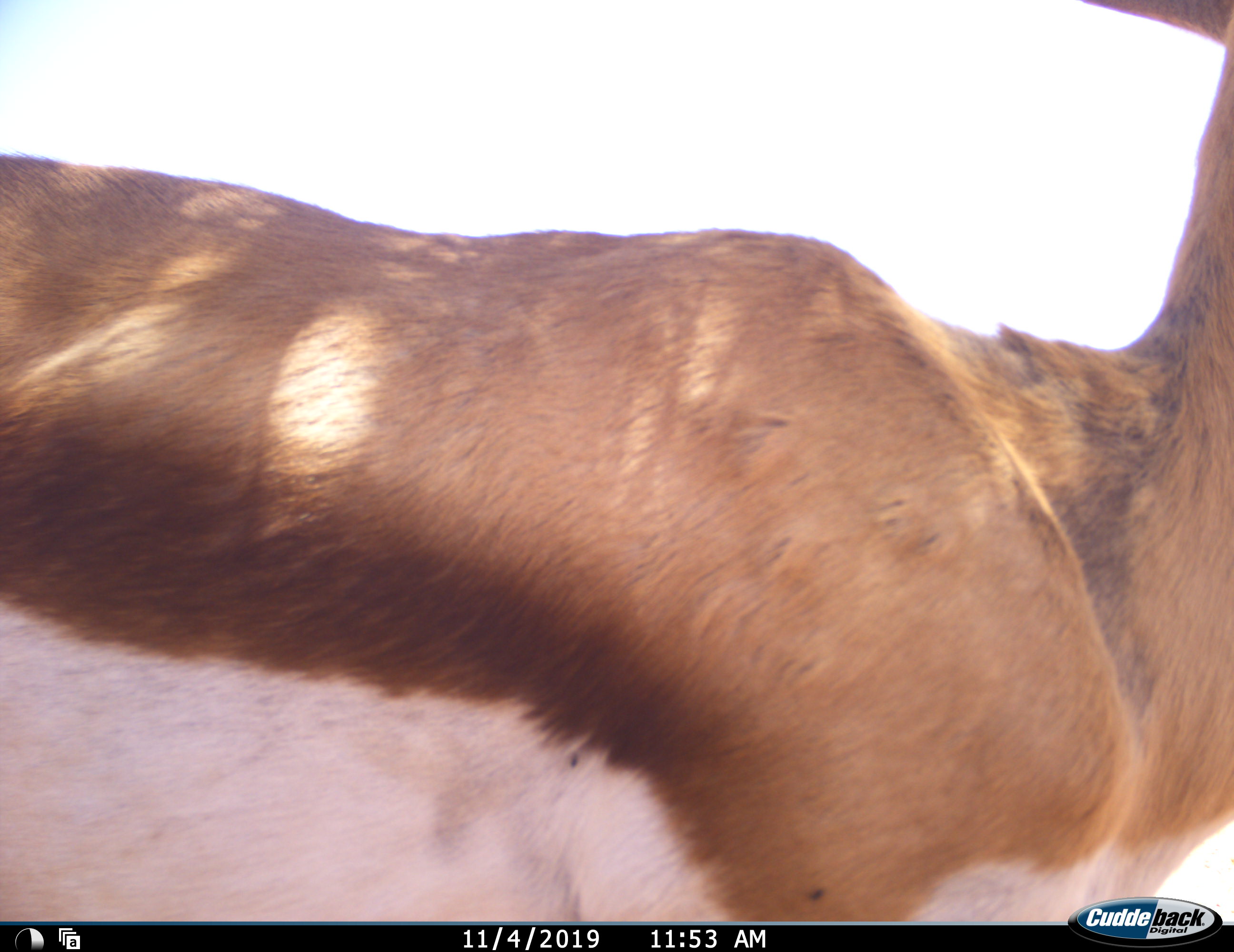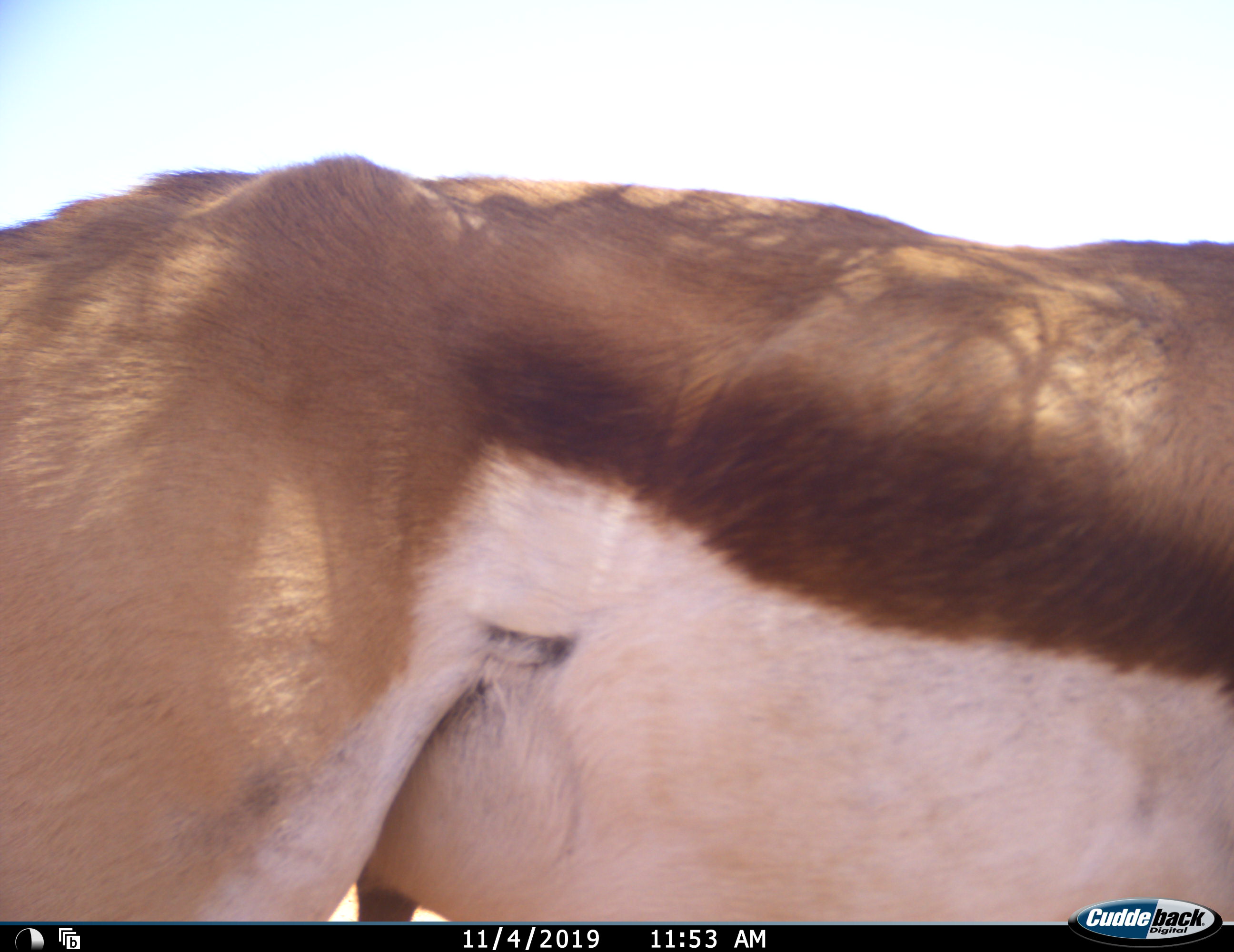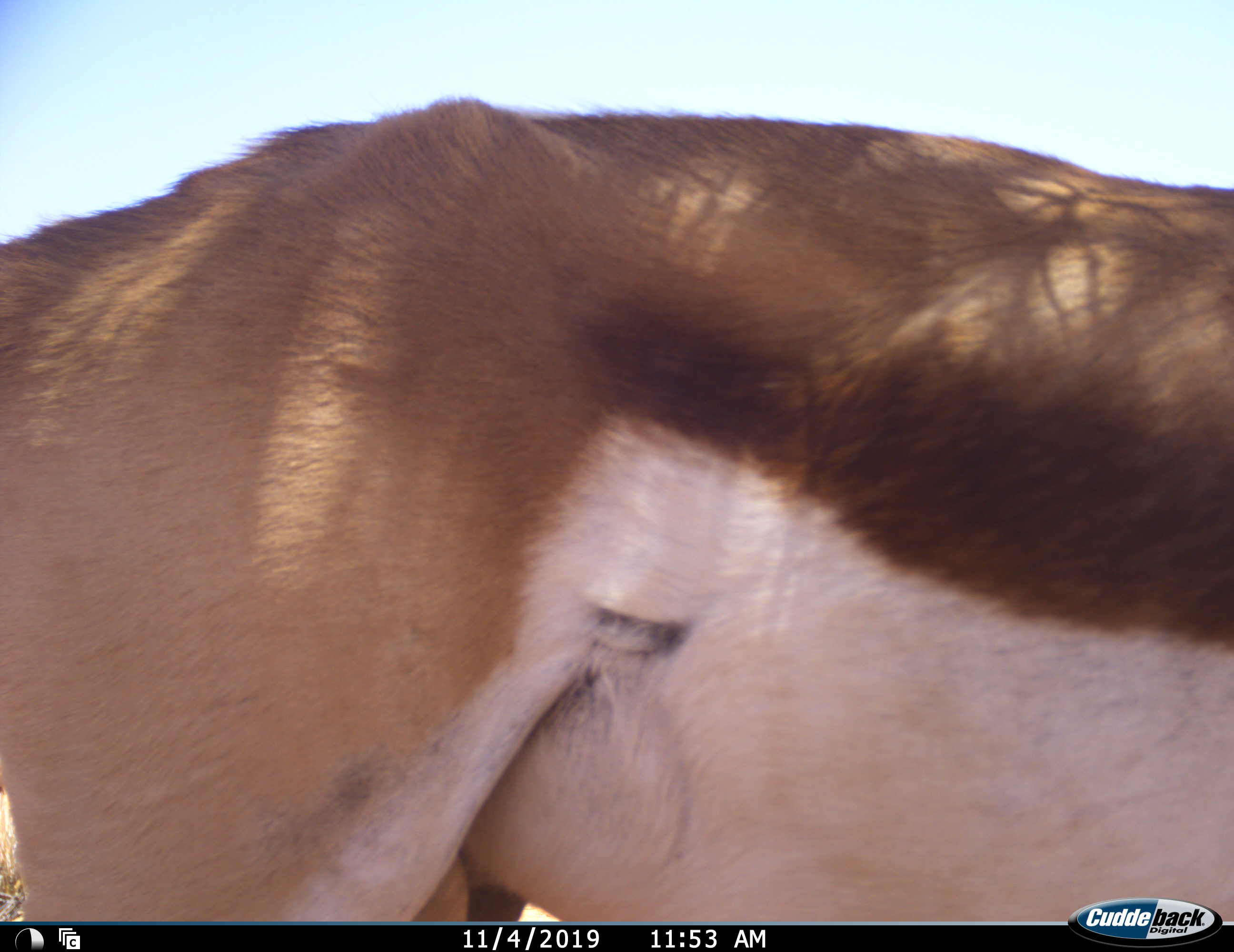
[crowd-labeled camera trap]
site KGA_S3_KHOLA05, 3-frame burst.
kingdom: Animalia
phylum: Chordata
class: Mammalia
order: Artiodactyla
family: Bovidae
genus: Antidorcas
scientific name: Antidorcas marsupialis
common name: springbok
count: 1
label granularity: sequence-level